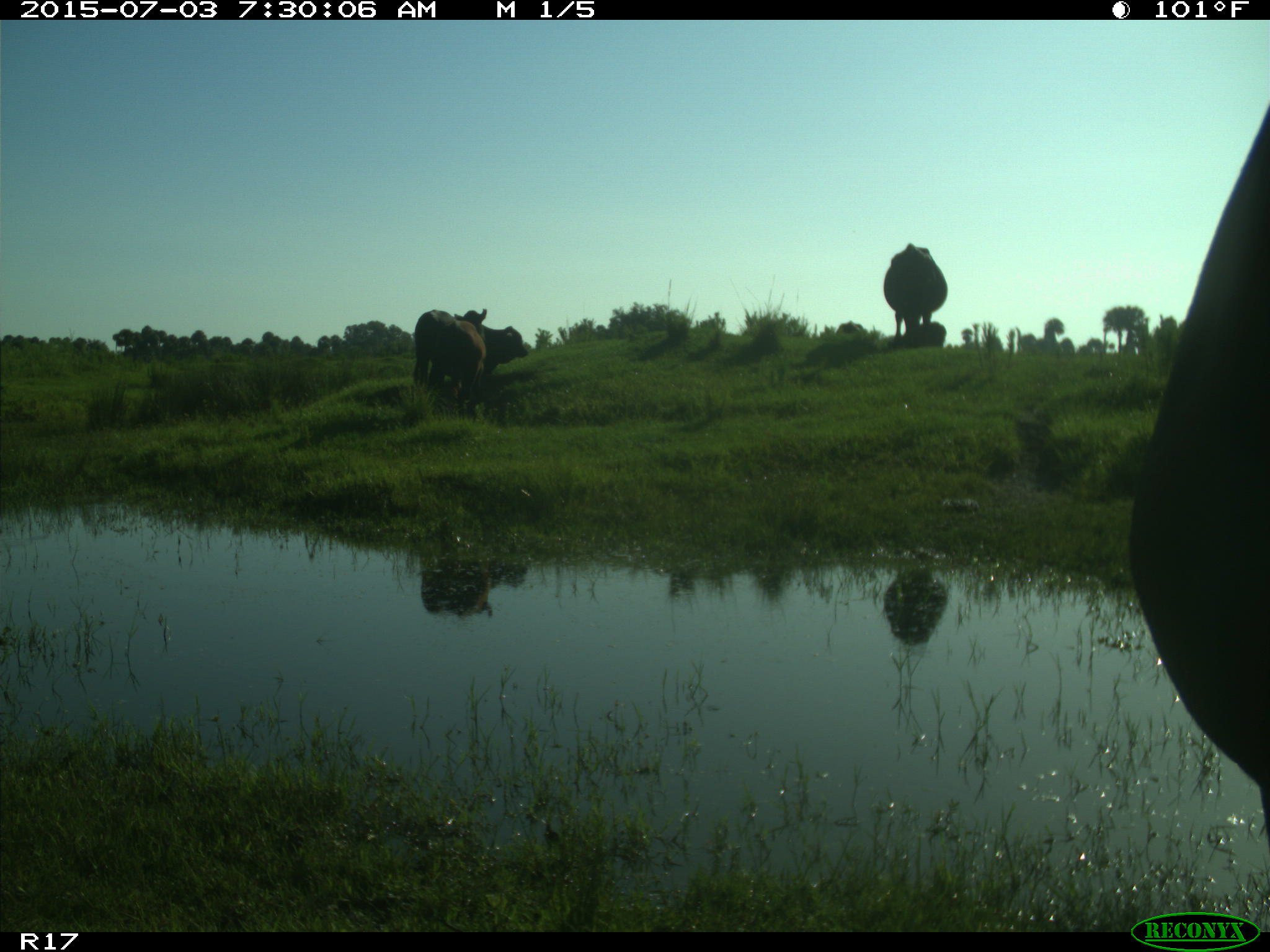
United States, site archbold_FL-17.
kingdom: Animalia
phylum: Chordata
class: Mammalia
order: Artiodactyla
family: Bovidae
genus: Bos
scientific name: Bos taurus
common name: domestic cow